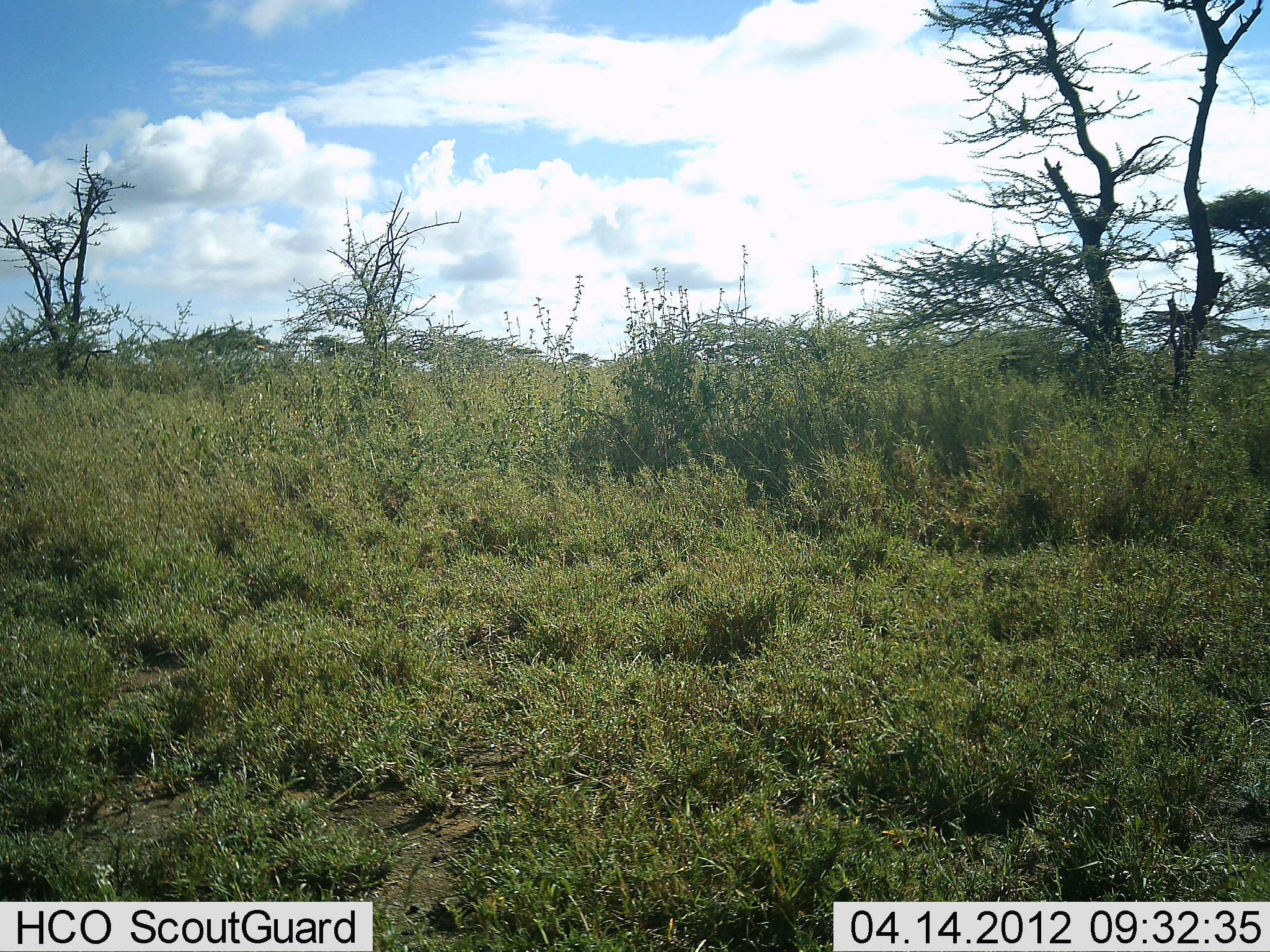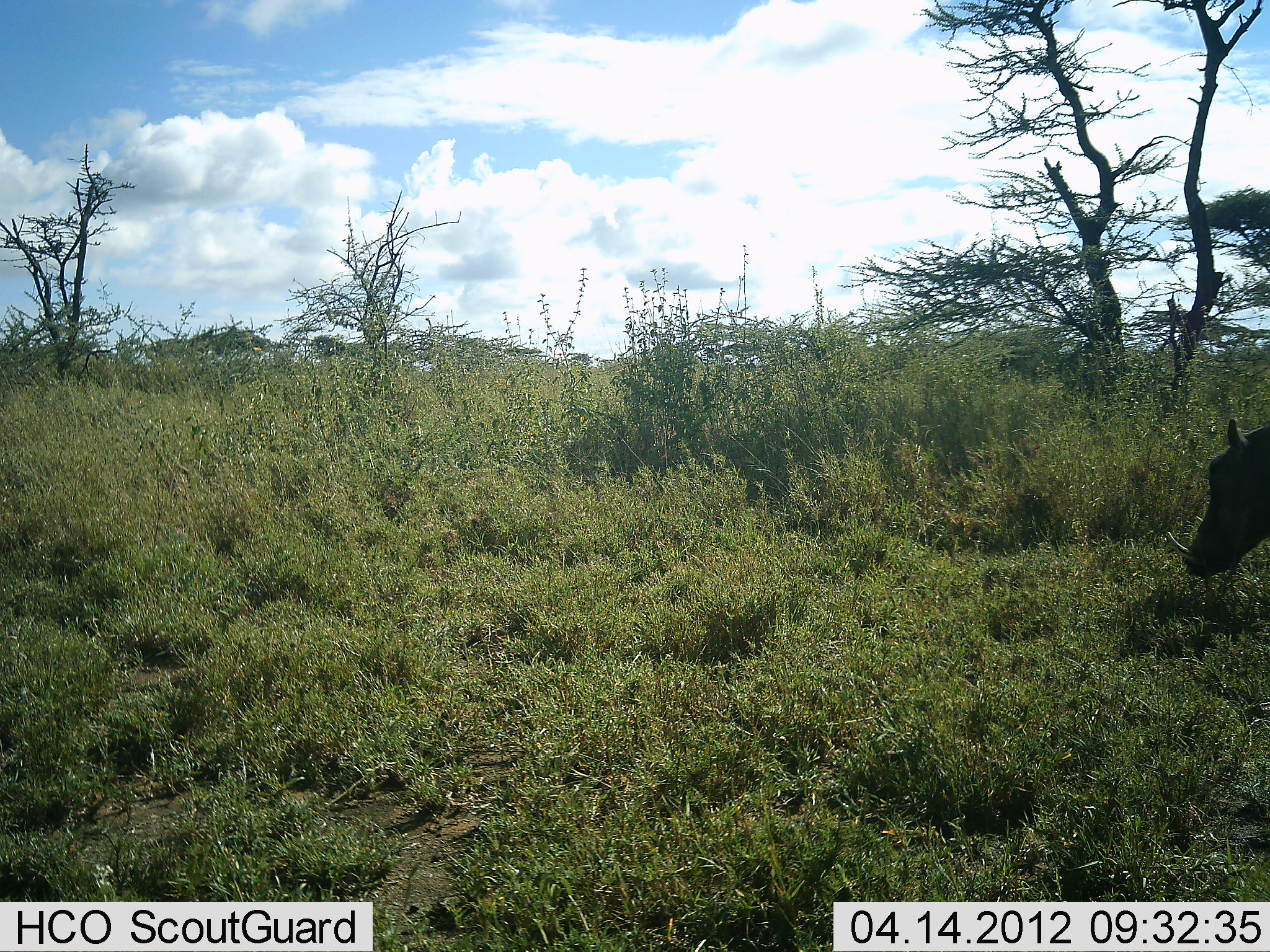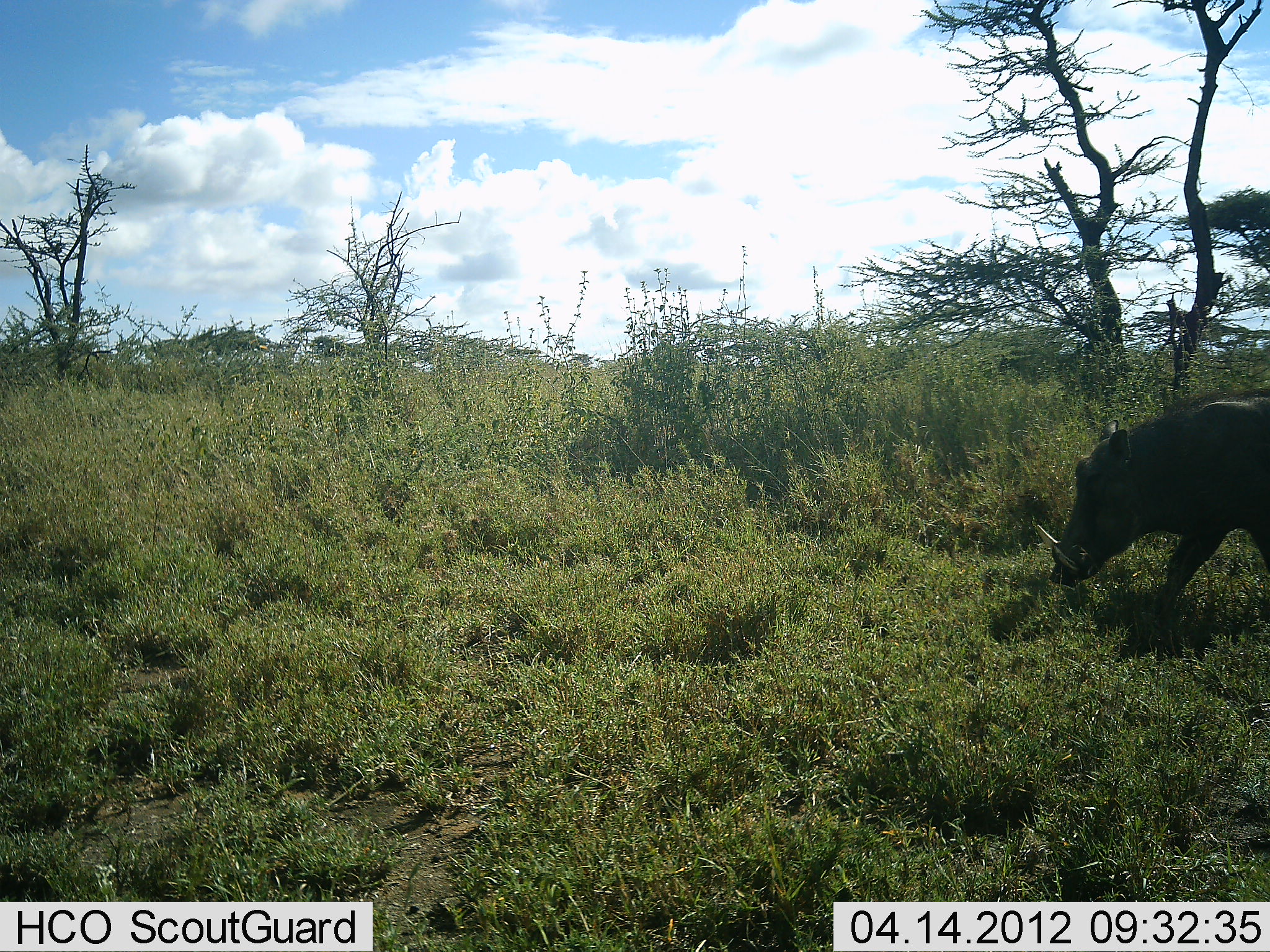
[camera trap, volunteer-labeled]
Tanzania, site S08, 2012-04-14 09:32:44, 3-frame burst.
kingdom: Animalia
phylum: Chordata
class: Mammalia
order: Artiodactyla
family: Suidae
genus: Phacochoerus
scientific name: Phacochoerus africanus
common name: warthog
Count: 1.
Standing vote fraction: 8%.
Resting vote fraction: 0%.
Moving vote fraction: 100%.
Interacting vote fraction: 0%.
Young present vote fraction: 0%.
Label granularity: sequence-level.